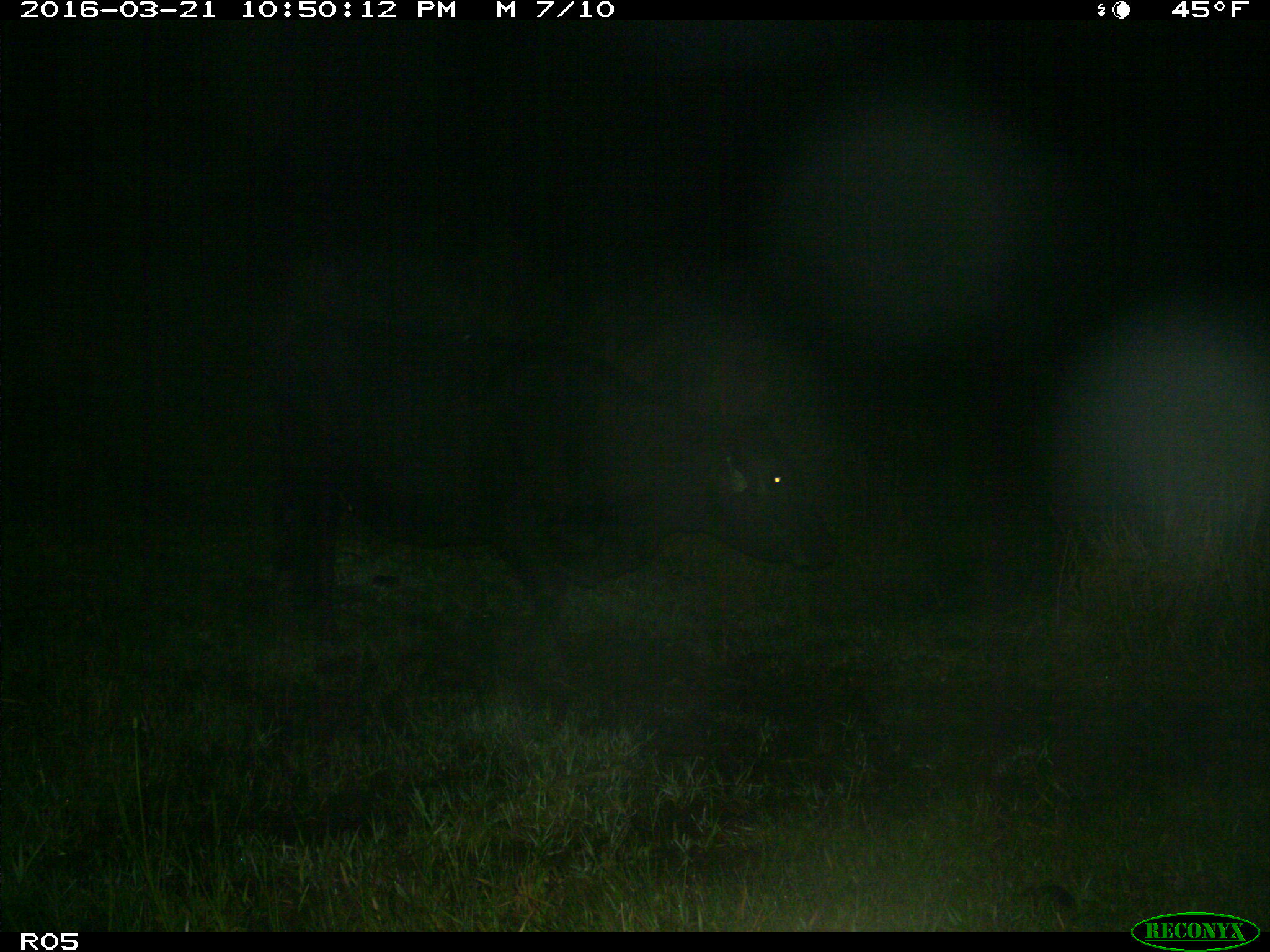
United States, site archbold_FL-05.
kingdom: Animalia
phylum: Chordata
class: Mammalia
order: Artiodactyla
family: Bovidae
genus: Bos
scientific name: Bos taurus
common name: domestic cow